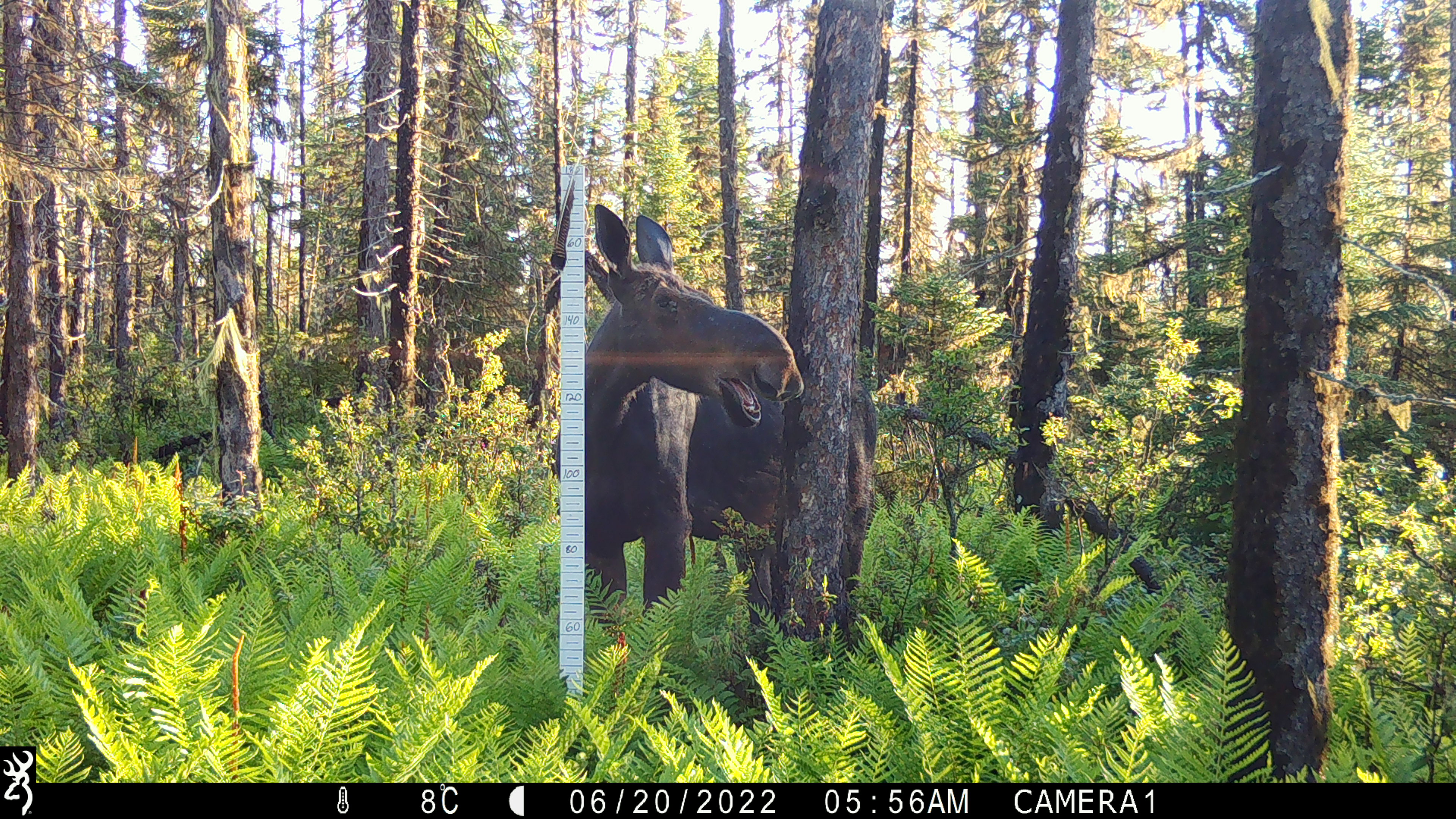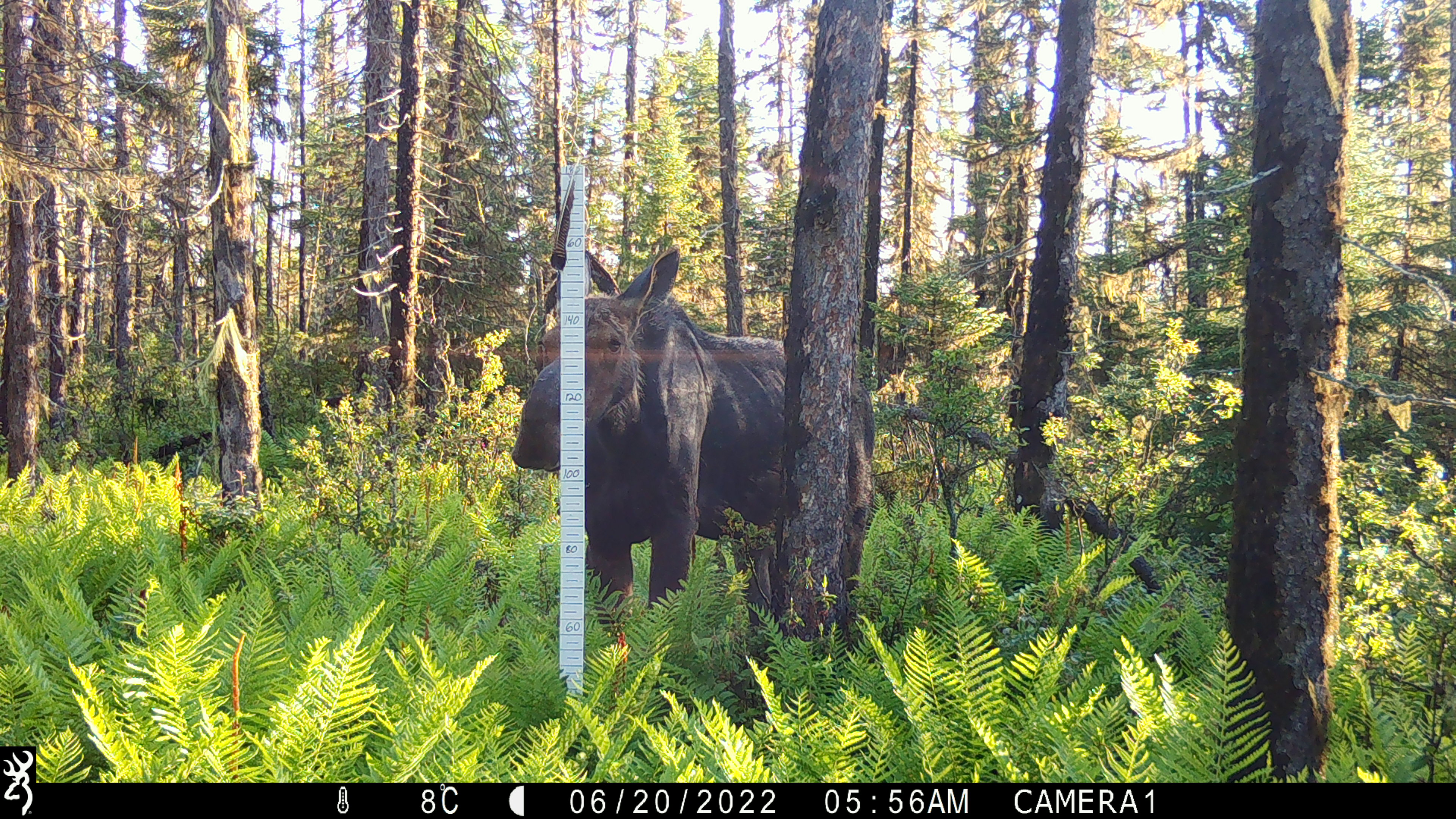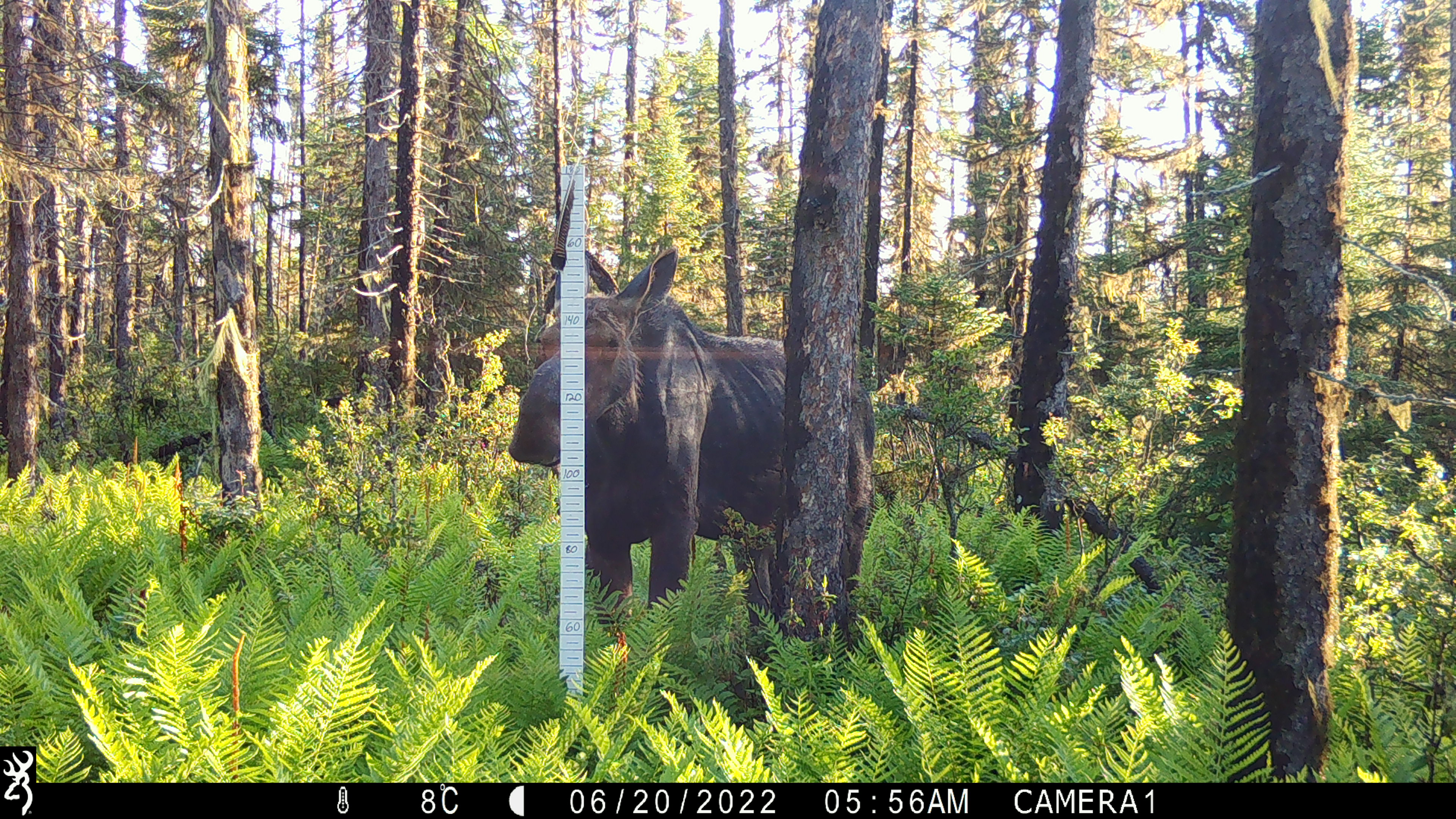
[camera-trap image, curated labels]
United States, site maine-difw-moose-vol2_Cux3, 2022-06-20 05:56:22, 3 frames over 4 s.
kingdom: Animalia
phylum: Chordata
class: Mammalia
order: Artiodactyla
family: Cervidae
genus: Alces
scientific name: Alces alces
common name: moose